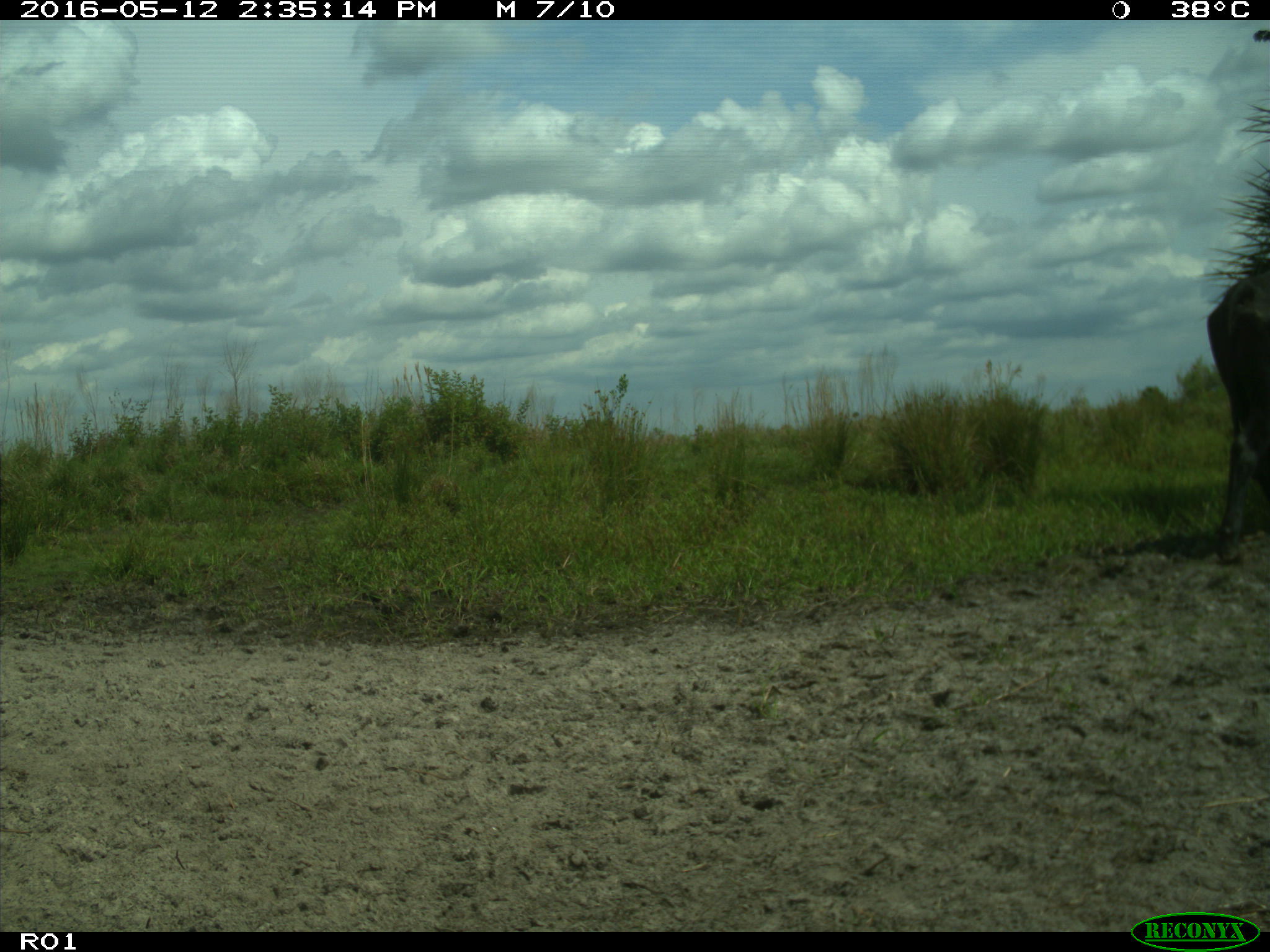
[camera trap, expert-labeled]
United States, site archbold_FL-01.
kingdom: Animalia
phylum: Chordata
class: Mammalia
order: Artiodactyla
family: Bovidae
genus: Bos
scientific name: Bos taurus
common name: domestic cow